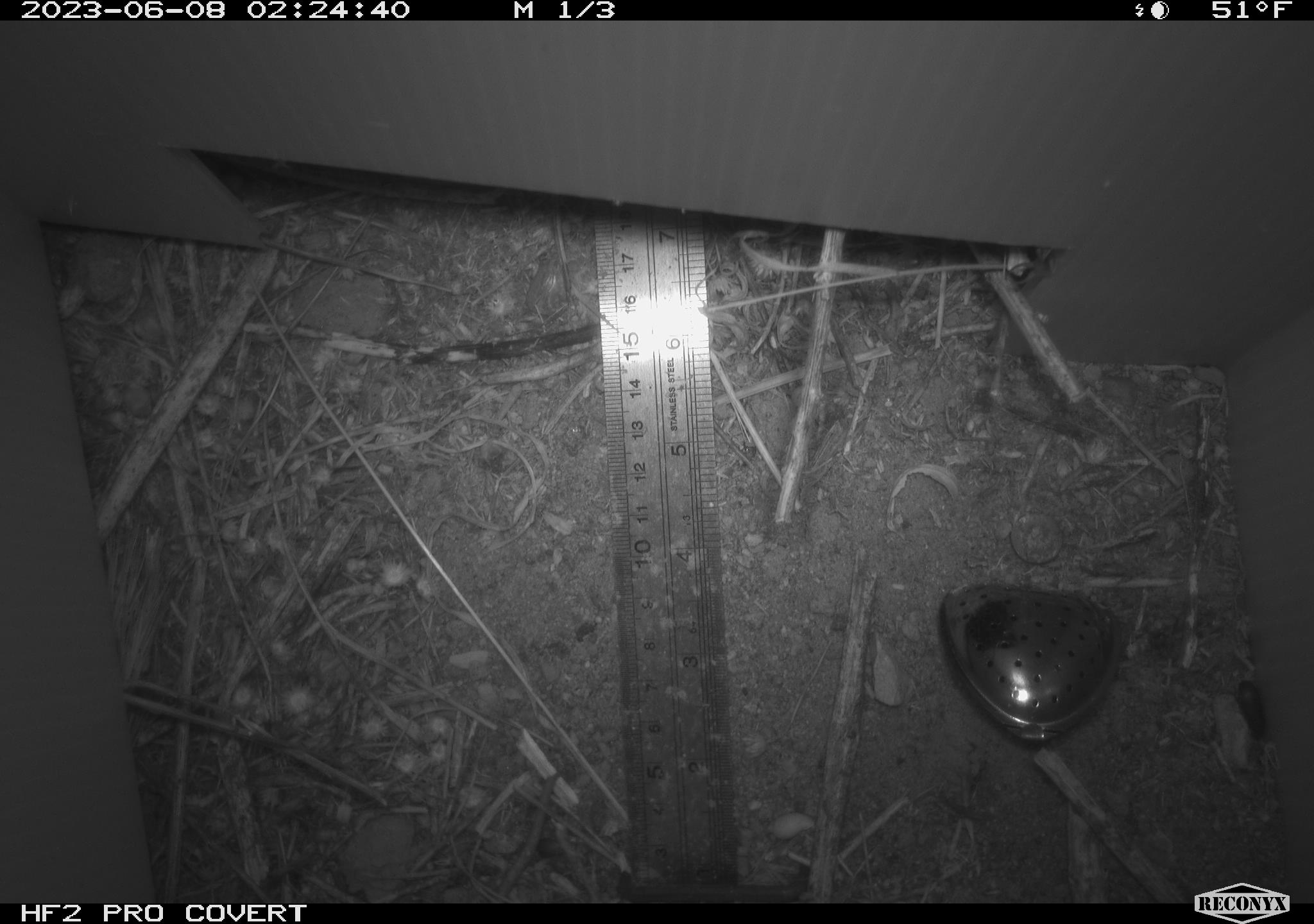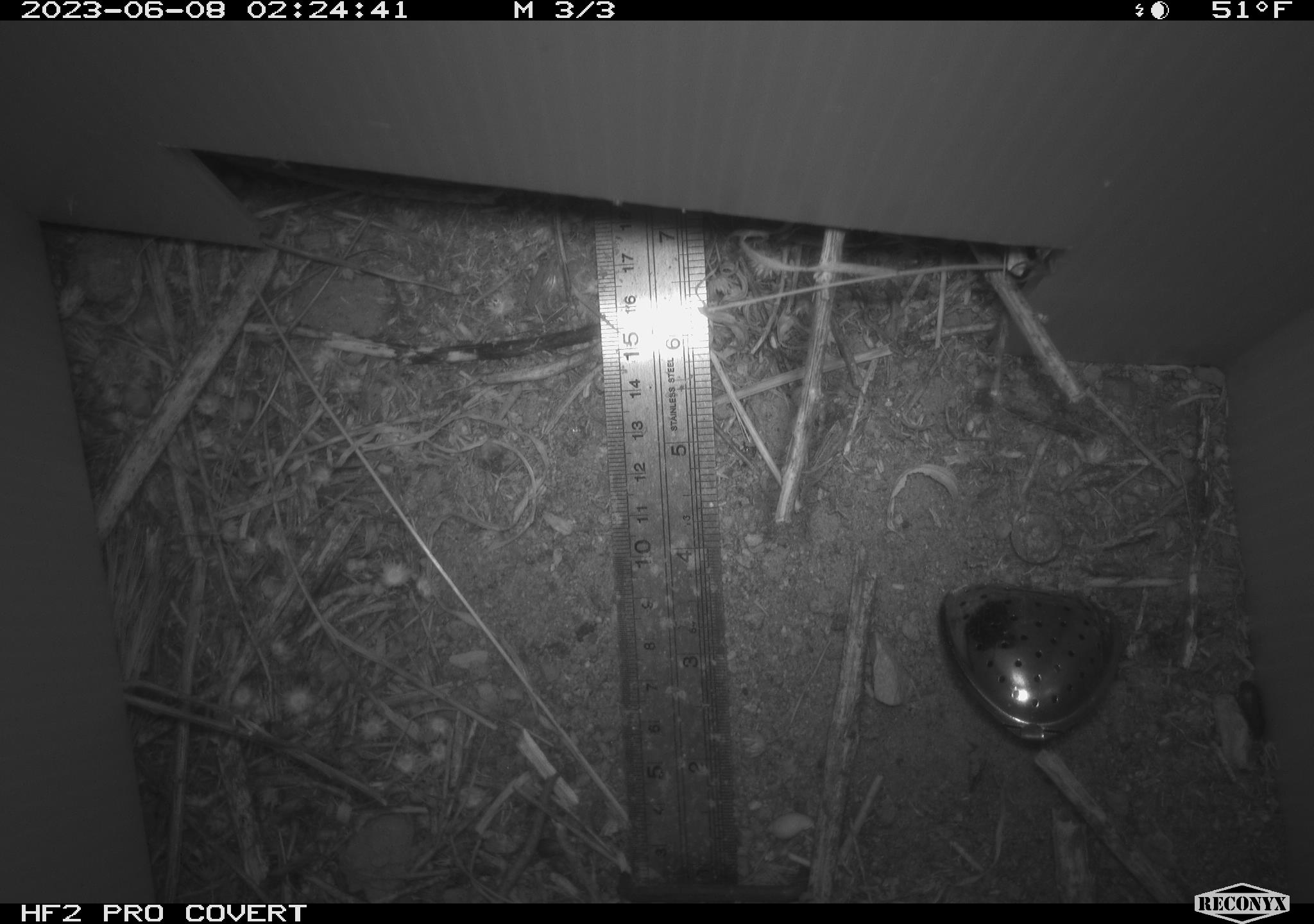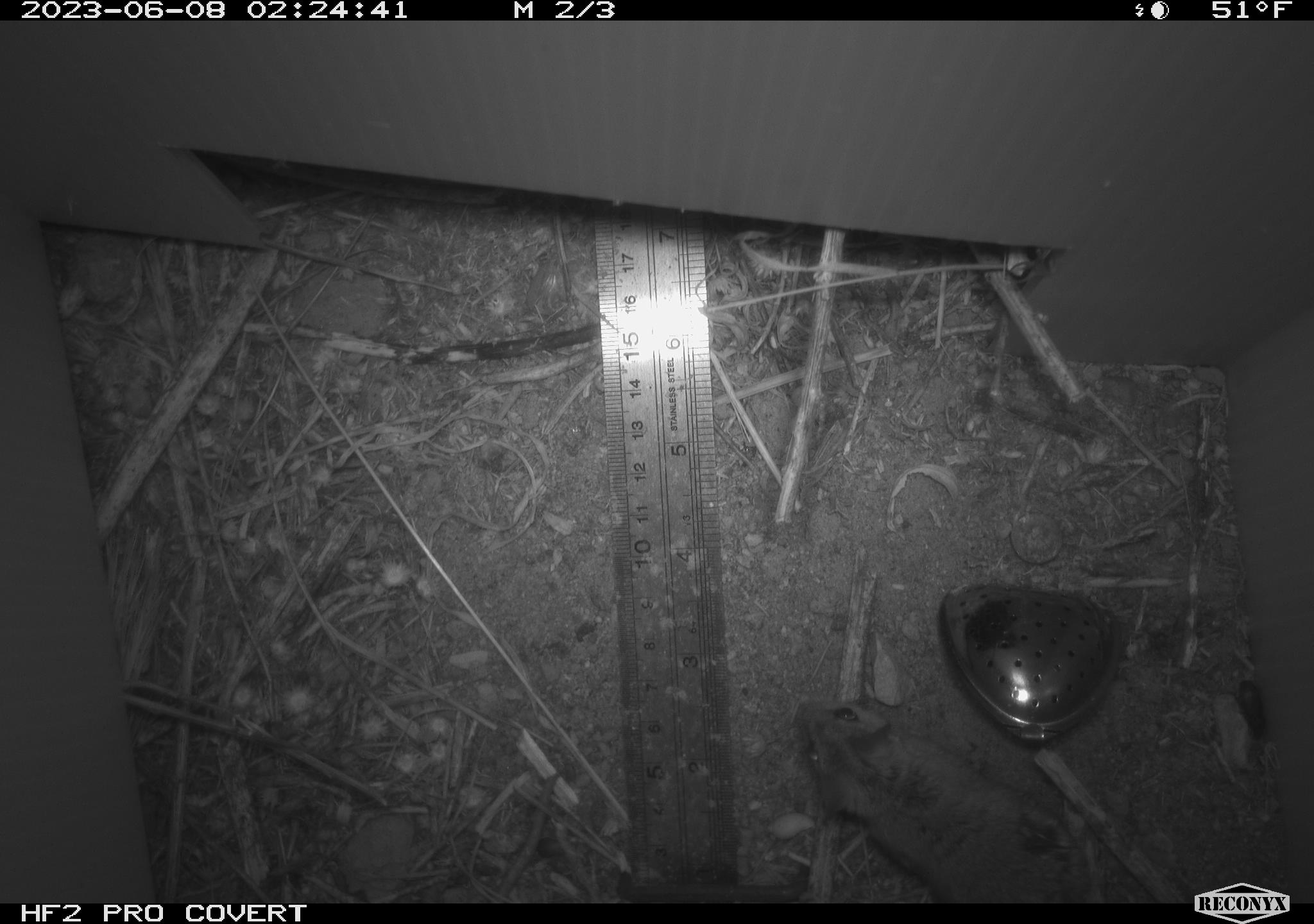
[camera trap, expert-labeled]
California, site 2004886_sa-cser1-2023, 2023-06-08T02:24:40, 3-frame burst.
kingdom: Animalia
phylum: Chordata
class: Mammalia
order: Rodentia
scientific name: Rodentia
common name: mouse species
Mouse species (Rodentia).